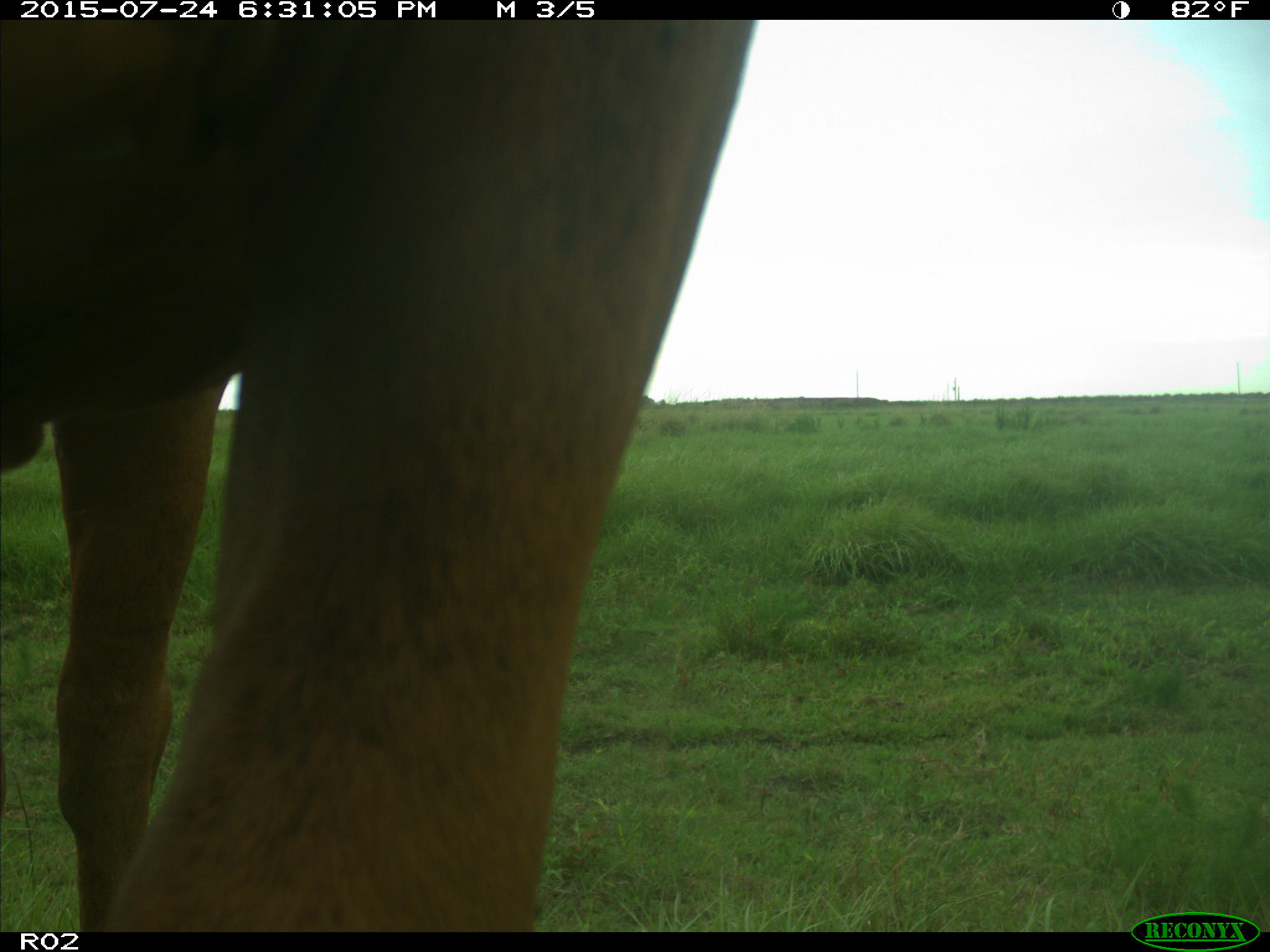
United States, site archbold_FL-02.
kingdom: Animalia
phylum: Chordata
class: Mammalia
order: Artiodactyla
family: Bovidae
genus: Bos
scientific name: Bos taurus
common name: domestic cow